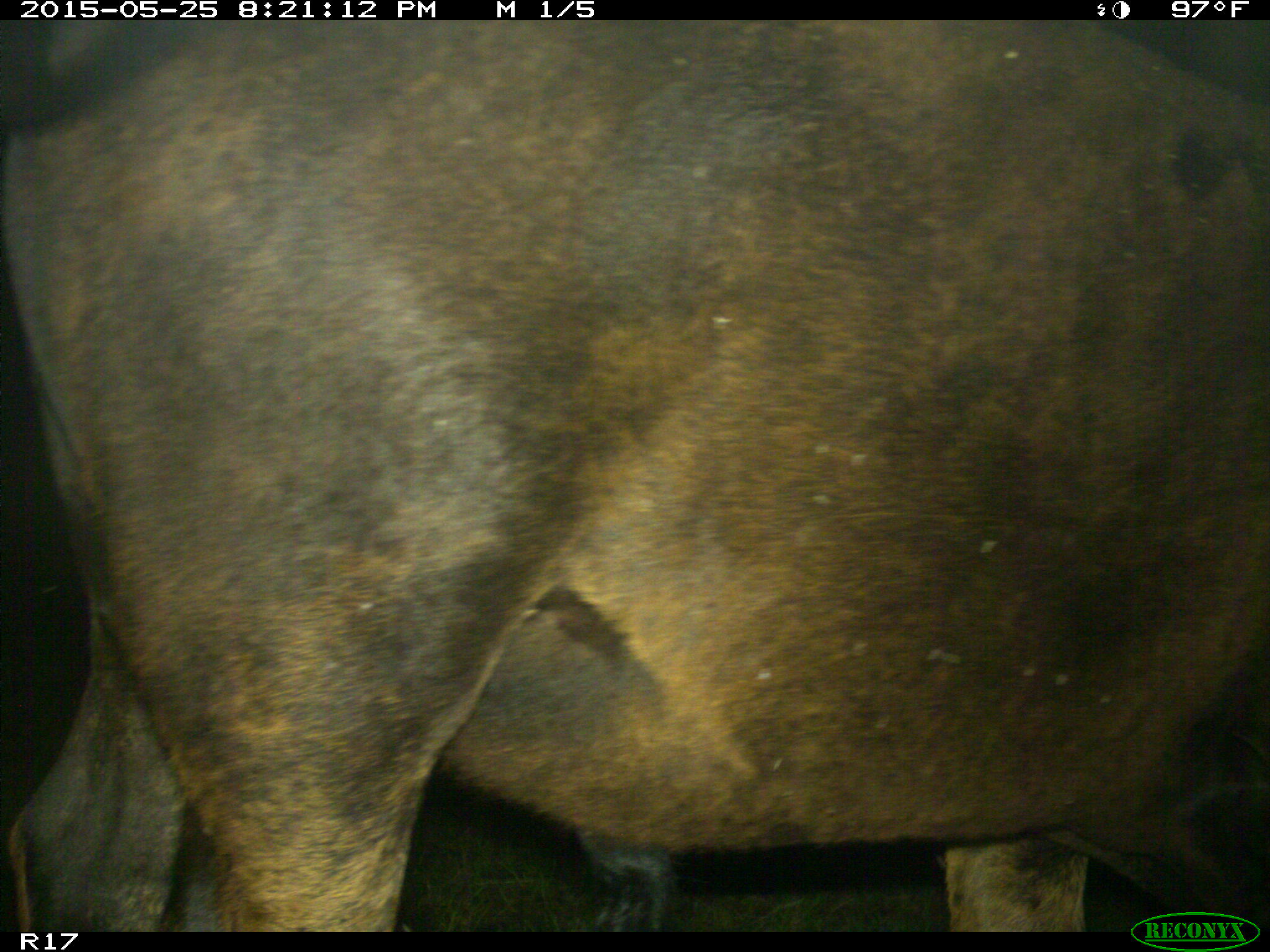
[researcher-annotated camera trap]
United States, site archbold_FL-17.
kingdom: Animalia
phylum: Chordata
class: Mammalia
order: Artiodactyla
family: Bovidae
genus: Bos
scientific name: Bos taurus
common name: domestic cow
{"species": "Bos taurus (domestic cow)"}